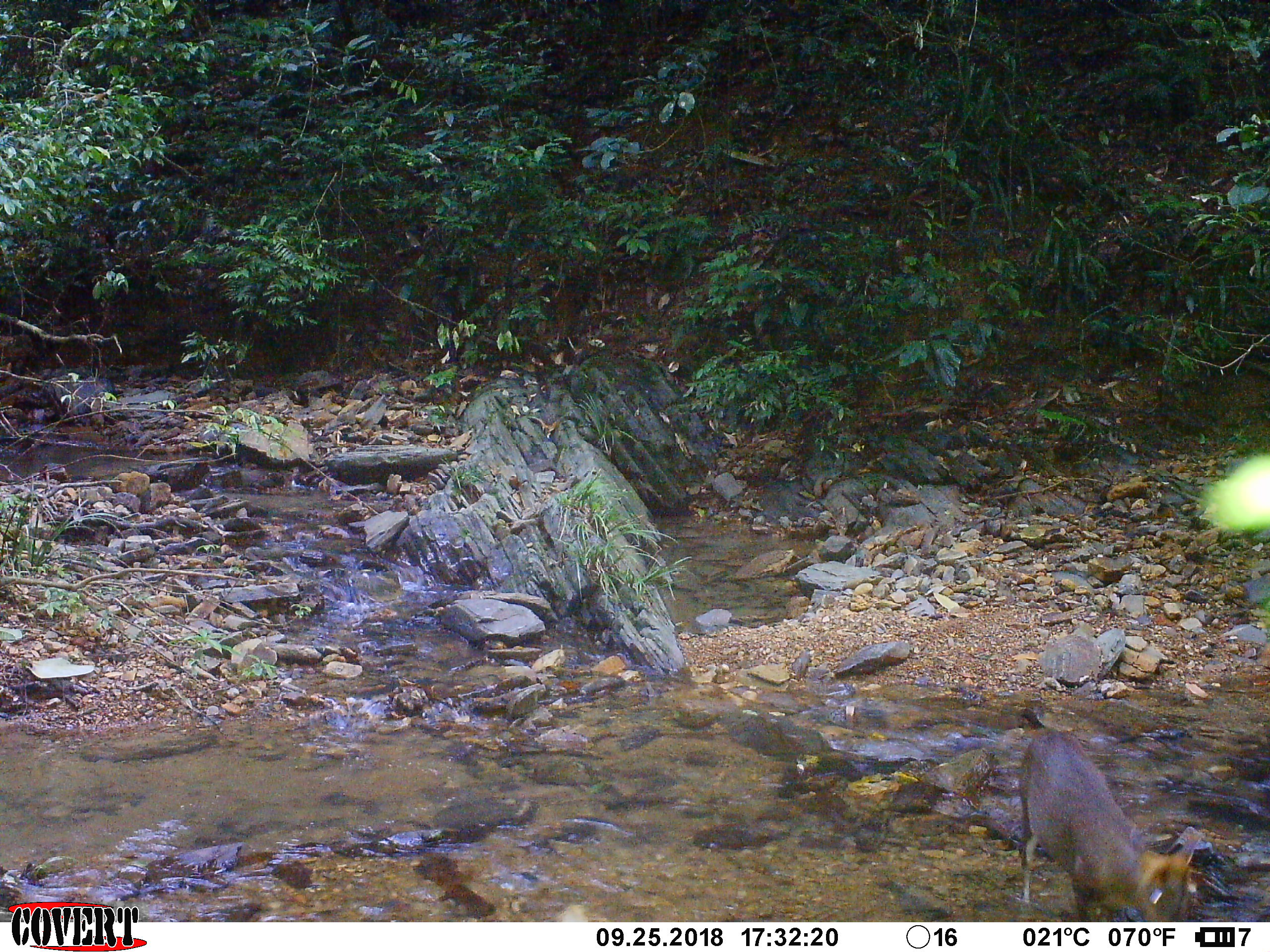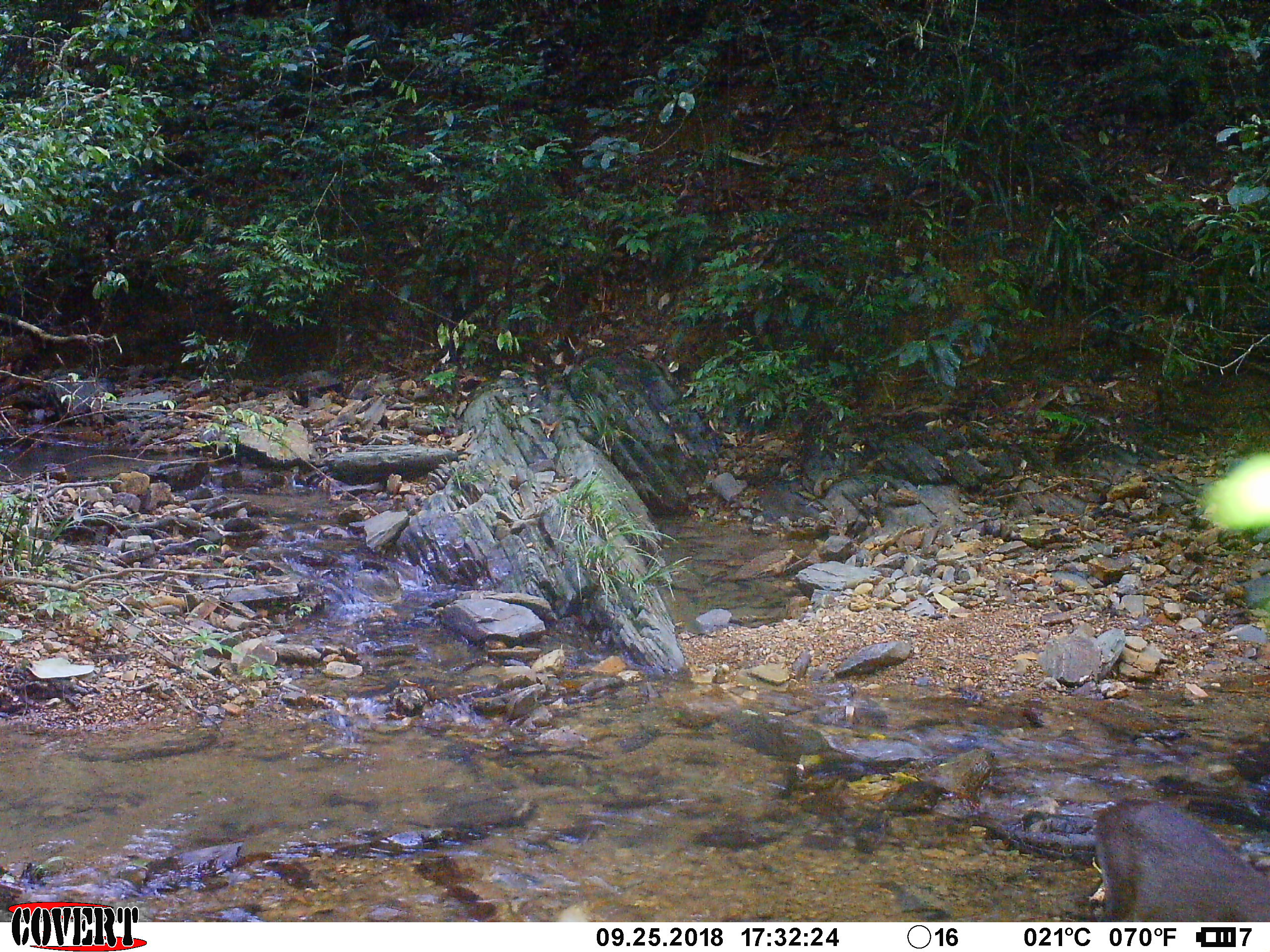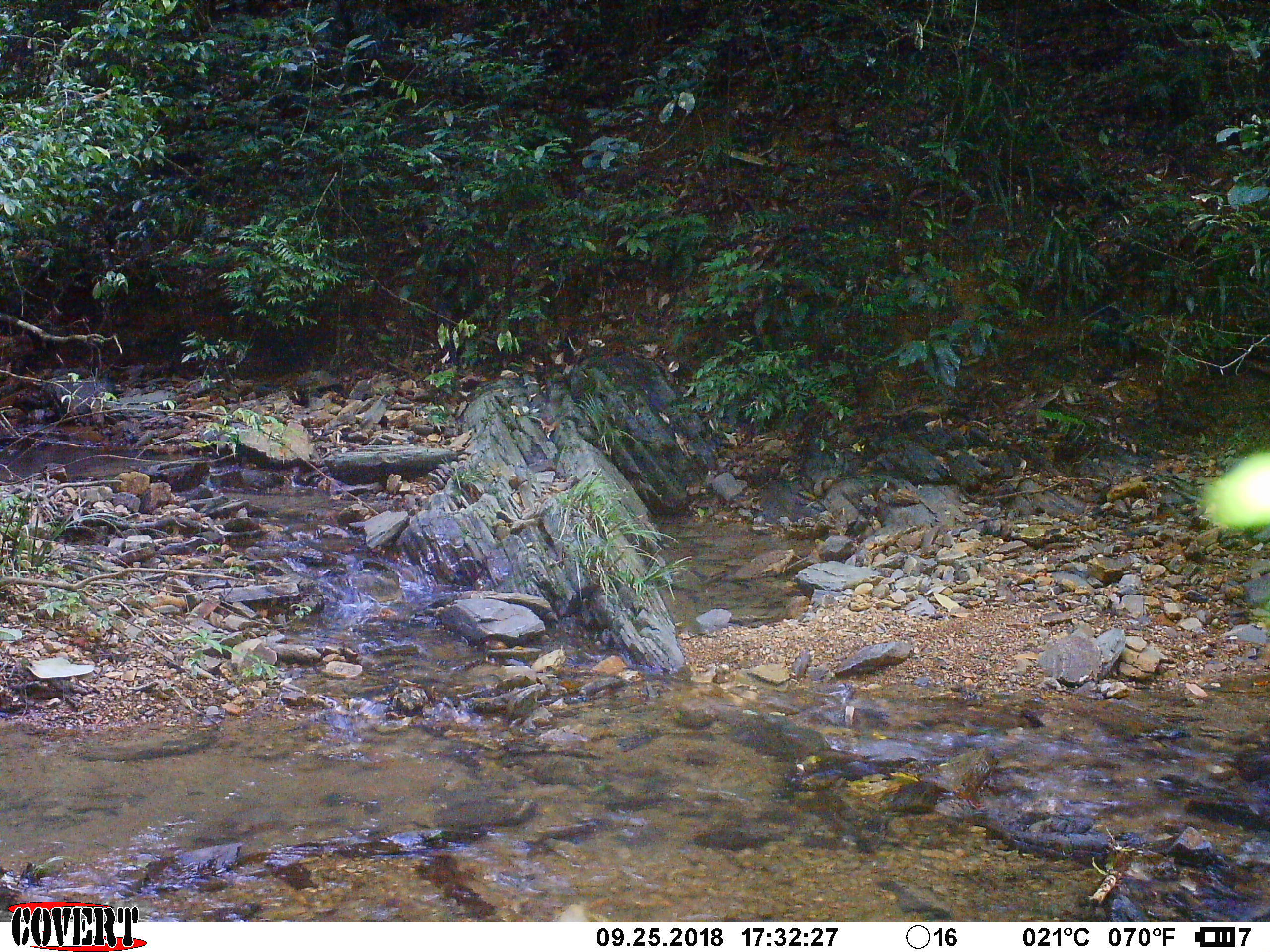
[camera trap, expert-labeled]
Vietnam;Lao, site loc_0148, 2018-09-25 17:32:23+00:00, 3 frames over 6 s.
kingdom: Animalia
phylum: Chordata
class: Mammalia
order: Artiodactyla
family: Cervidae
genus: Muntiacus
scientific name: Muntiacus rooseveltorum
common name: roosevelt's muntjac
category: roosevelts muntjac group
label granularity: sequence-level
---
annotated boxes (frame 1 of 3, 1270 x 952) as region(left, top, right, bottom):
roosevelts muntjac group: region(1013, 707, 1202, 920)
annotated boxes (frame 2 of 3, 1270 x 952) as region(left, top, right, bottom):
roosevelts muntjac group: region(1093, 796, 1270, 921)